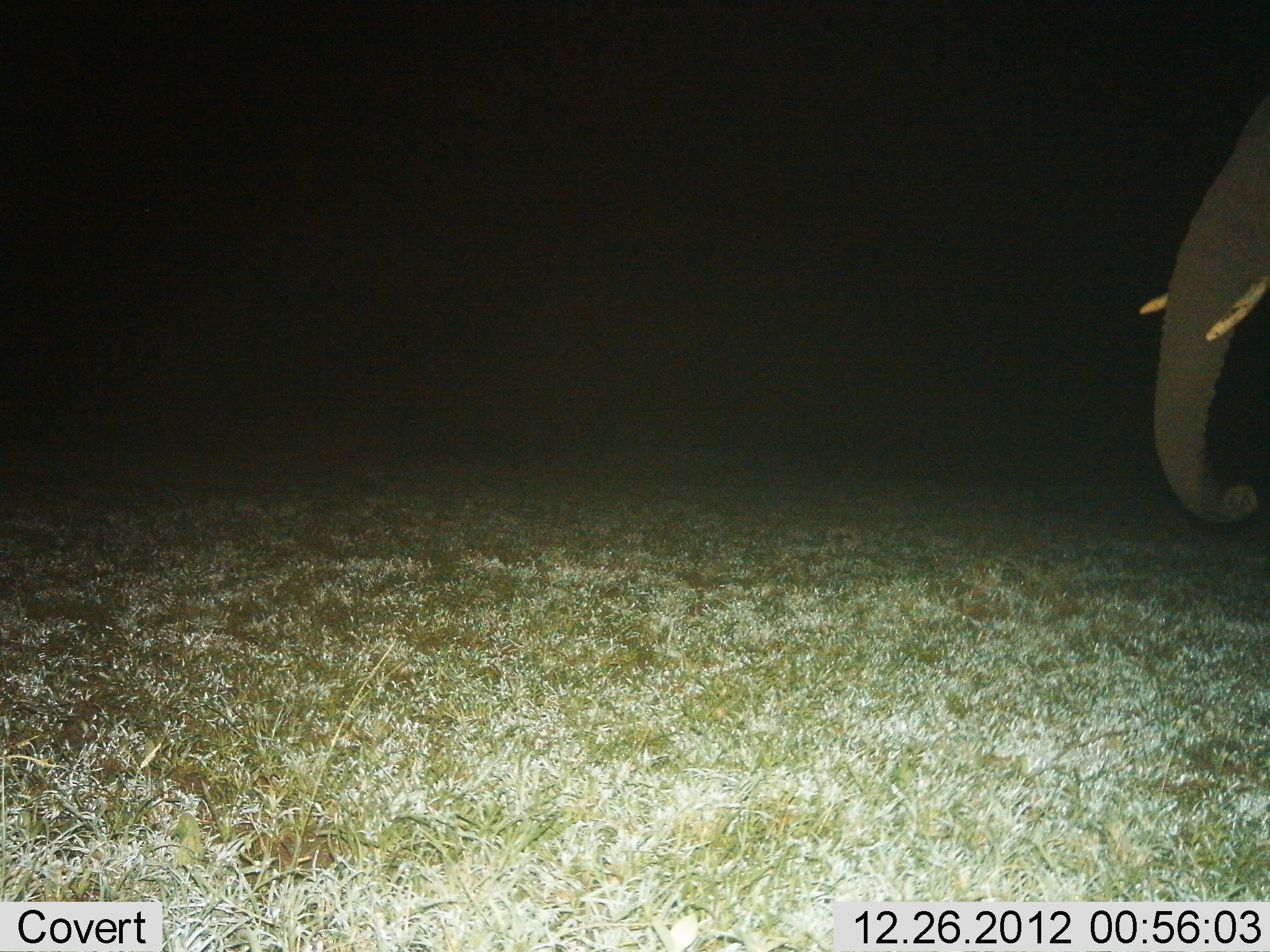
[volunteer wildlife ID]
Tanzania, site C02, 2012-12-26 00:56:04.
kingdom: Animalia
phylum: Chordata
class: Mammalia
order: Proboscidea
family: Elephantidae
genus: Loxodonta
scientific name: Loxodonta africana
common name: african bush elephant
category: elephant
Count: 1.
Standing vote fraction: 63%.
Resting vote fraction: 0%.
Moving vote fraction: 30%.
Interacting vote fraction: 0%.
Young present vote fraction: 0%.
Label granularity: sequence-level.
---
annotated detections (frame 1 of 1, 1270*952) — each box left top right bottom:
animal: 1137 78 1270 517